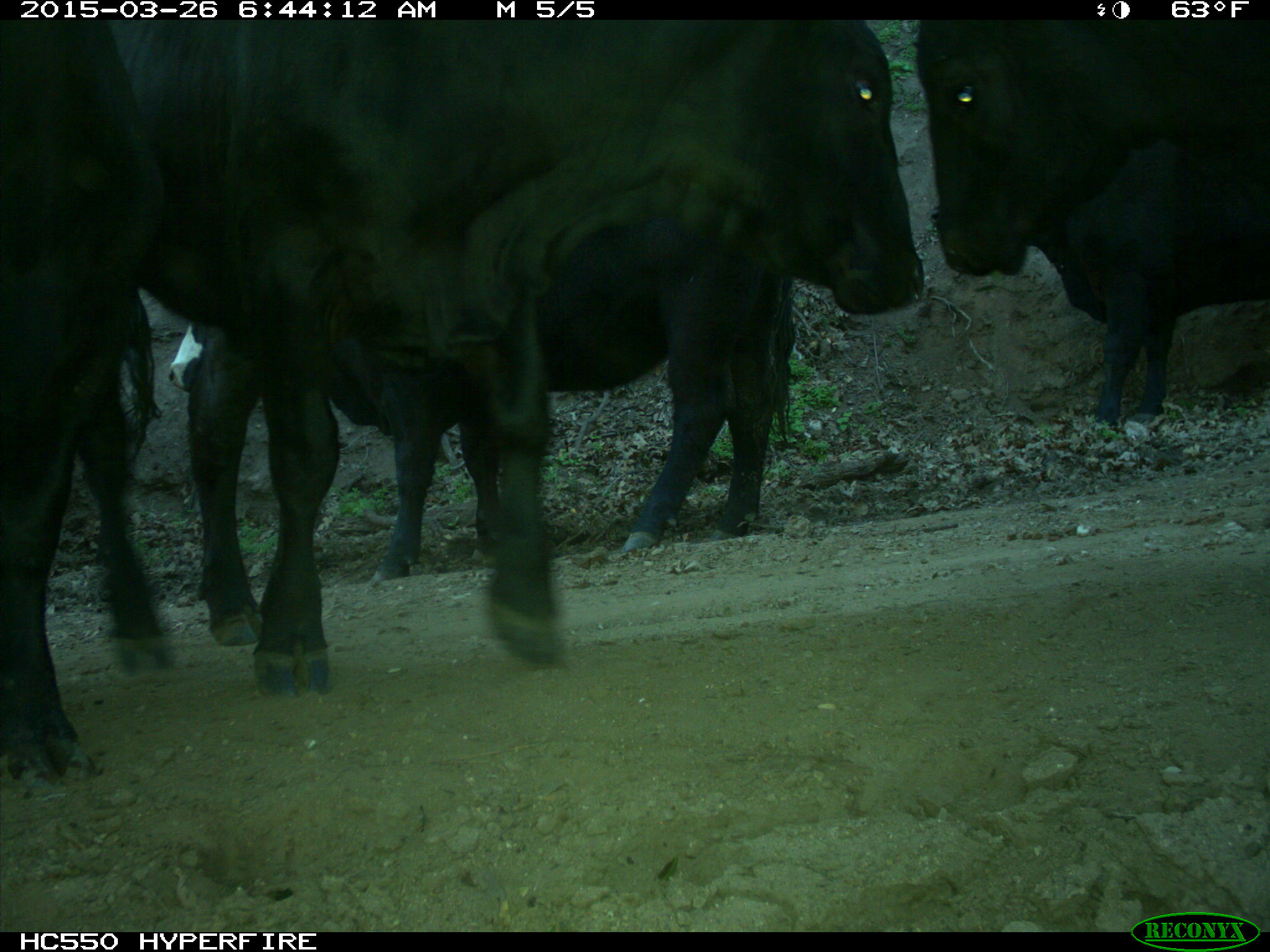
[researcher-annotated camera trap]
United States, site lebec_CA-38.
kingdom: Animalia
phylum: Chordata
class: Mammalia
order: Artiodactyla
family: Bovidae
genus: Bos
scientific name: Bos taurus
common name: domestic cow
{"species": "Bos taurus (domestic cow)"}